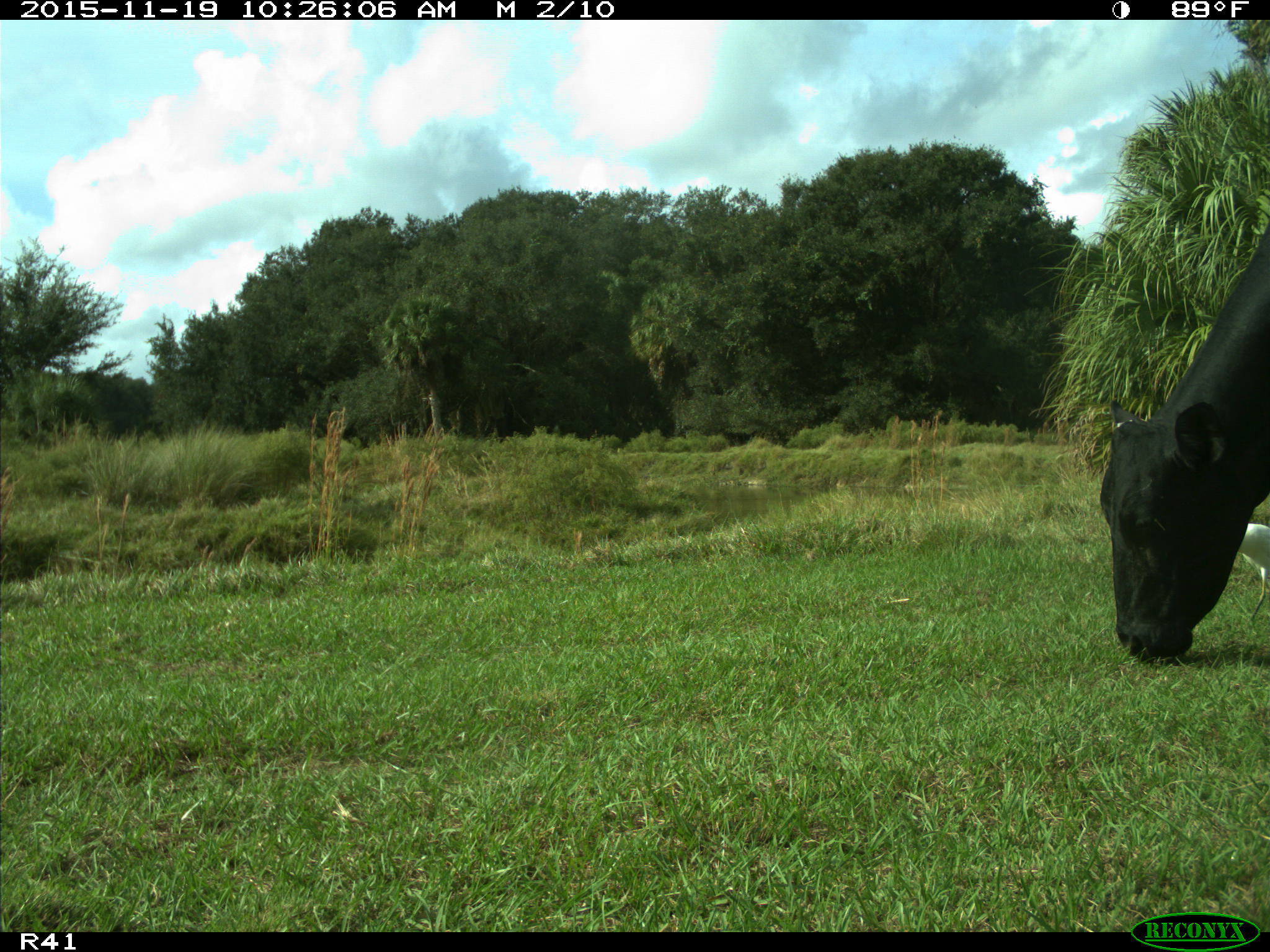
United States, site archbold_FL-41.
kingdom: Animalia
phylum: Chordata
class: Mammalia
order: Artiodactyla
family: Bovidae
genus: Bos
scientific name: Bos taurus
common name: domestic cow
Bos taurus (domestic cow).